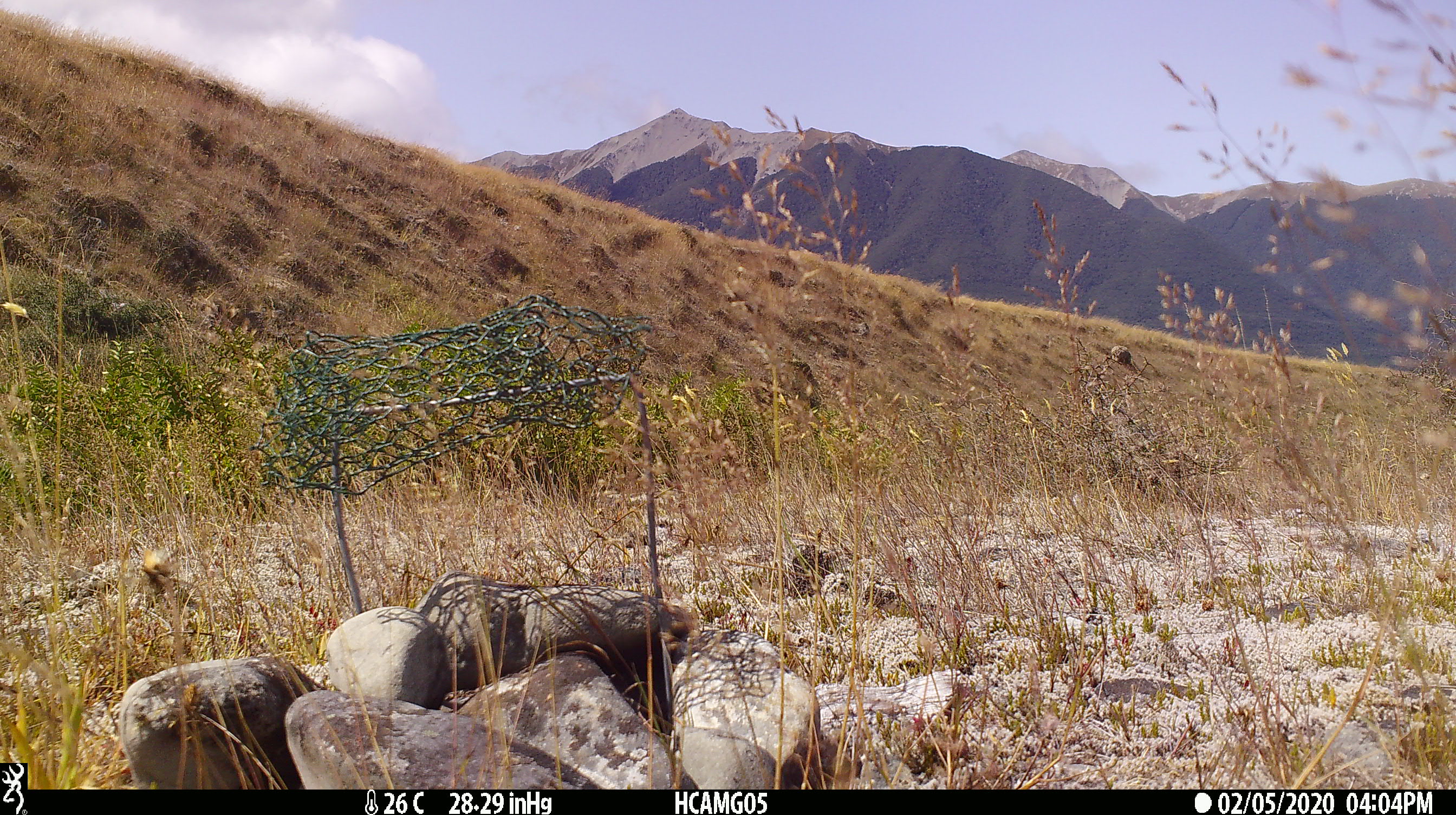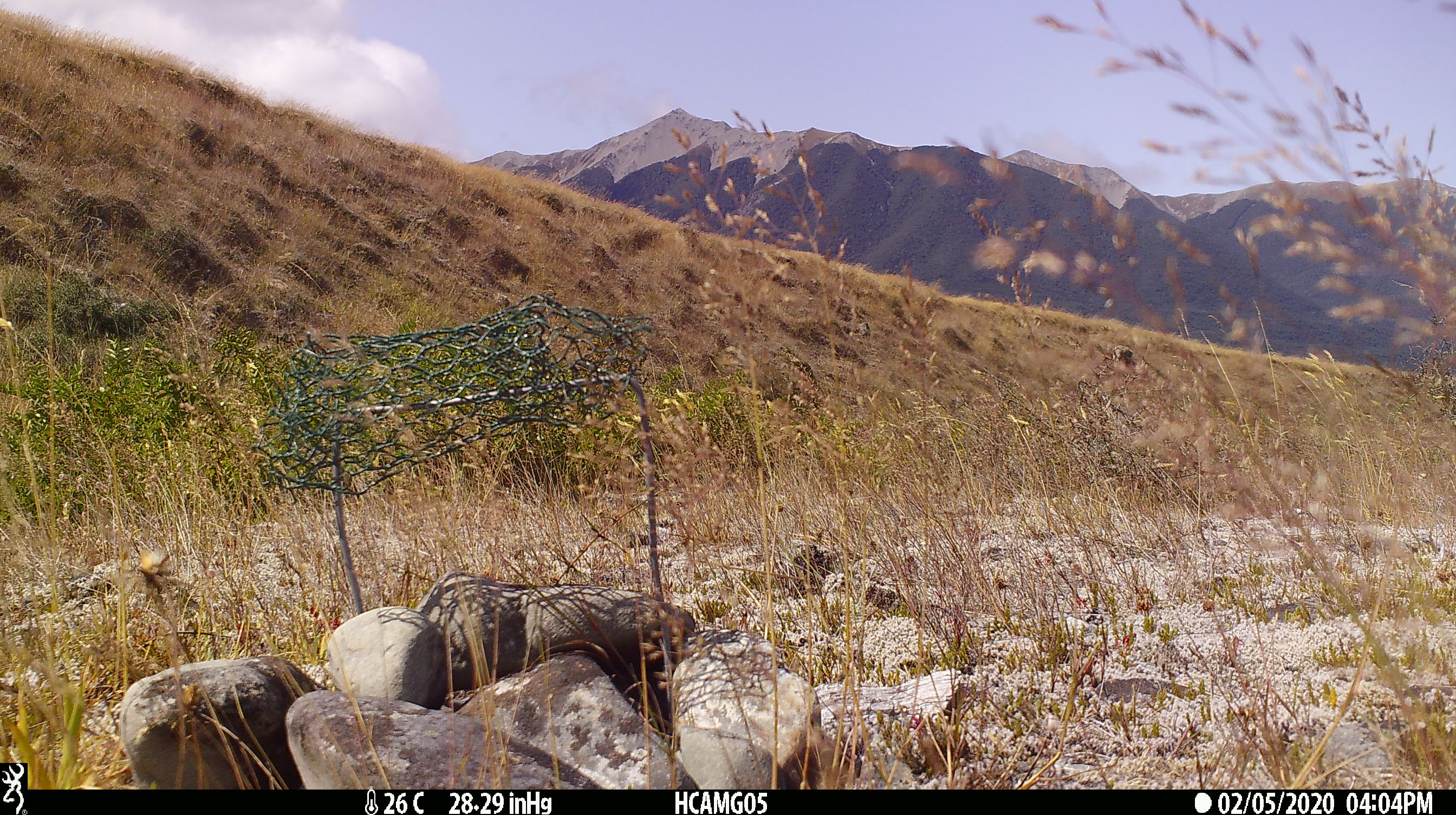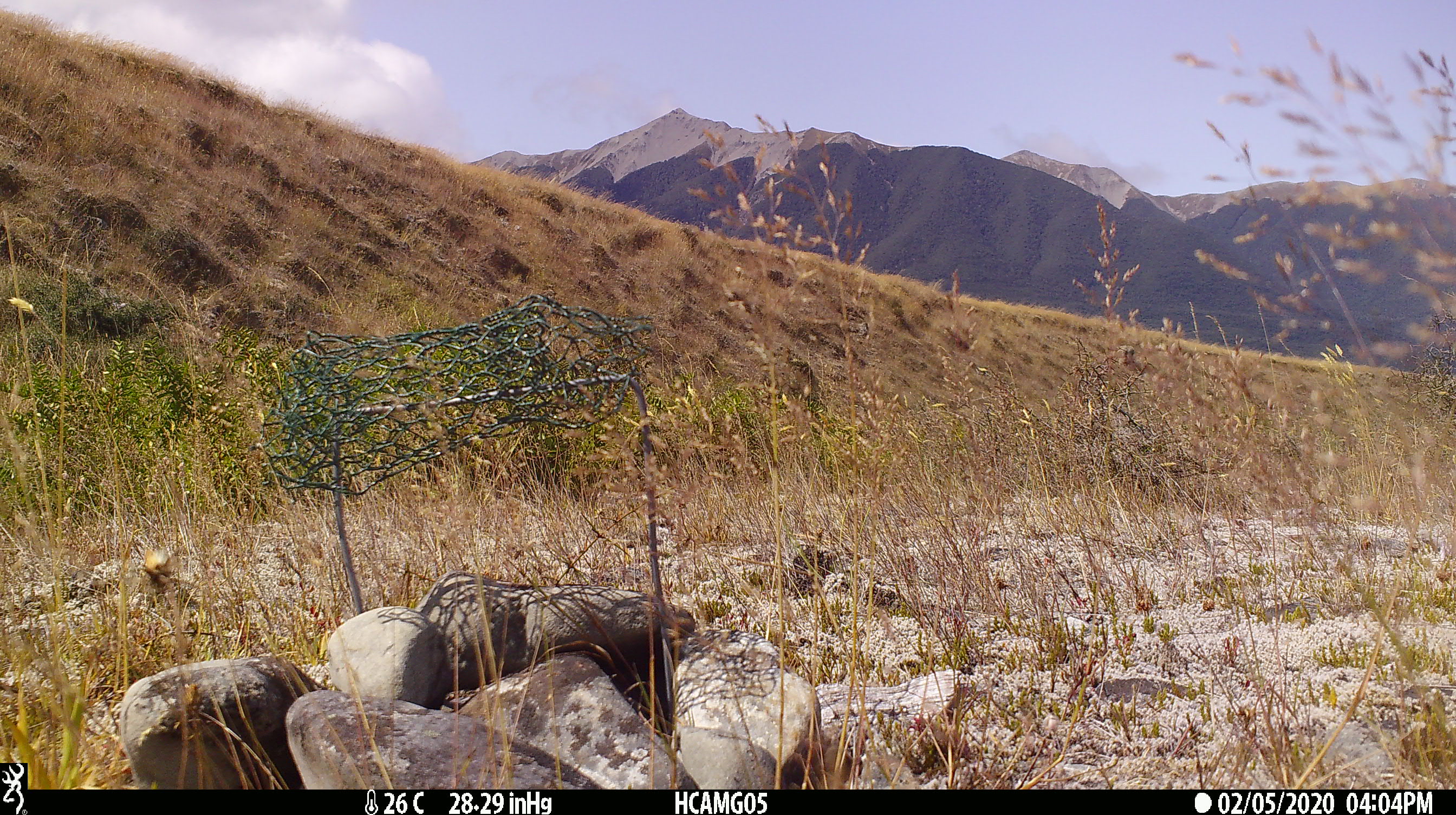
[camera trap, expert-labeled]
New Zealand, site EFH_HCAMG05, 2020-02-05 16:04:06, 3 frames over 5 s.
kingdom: Animalia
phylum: Chordata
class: Mammalia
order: Artiodactyla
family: Bovidae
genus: Ovis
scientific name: Ovis aries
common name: domestic sheep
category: sheep